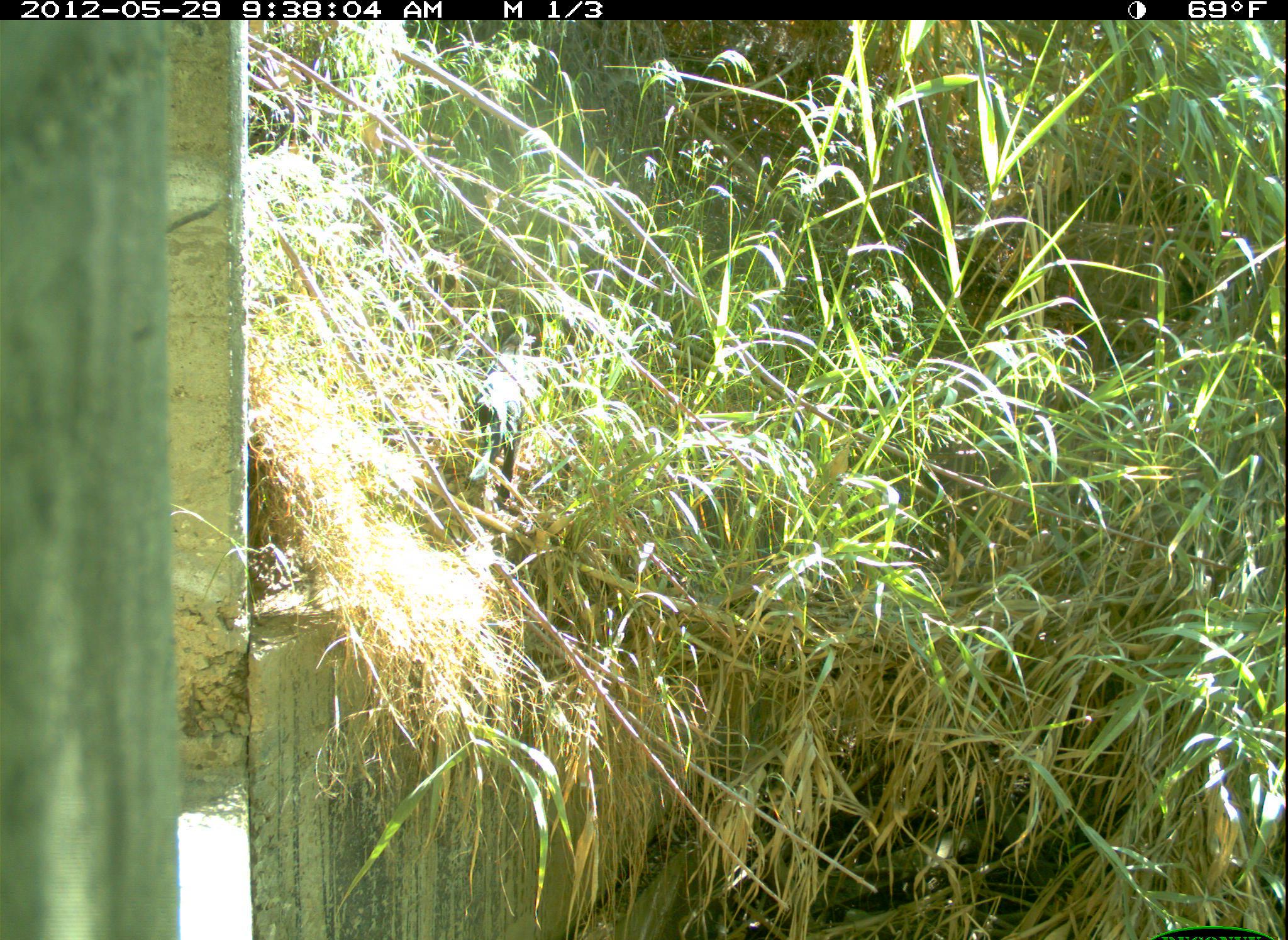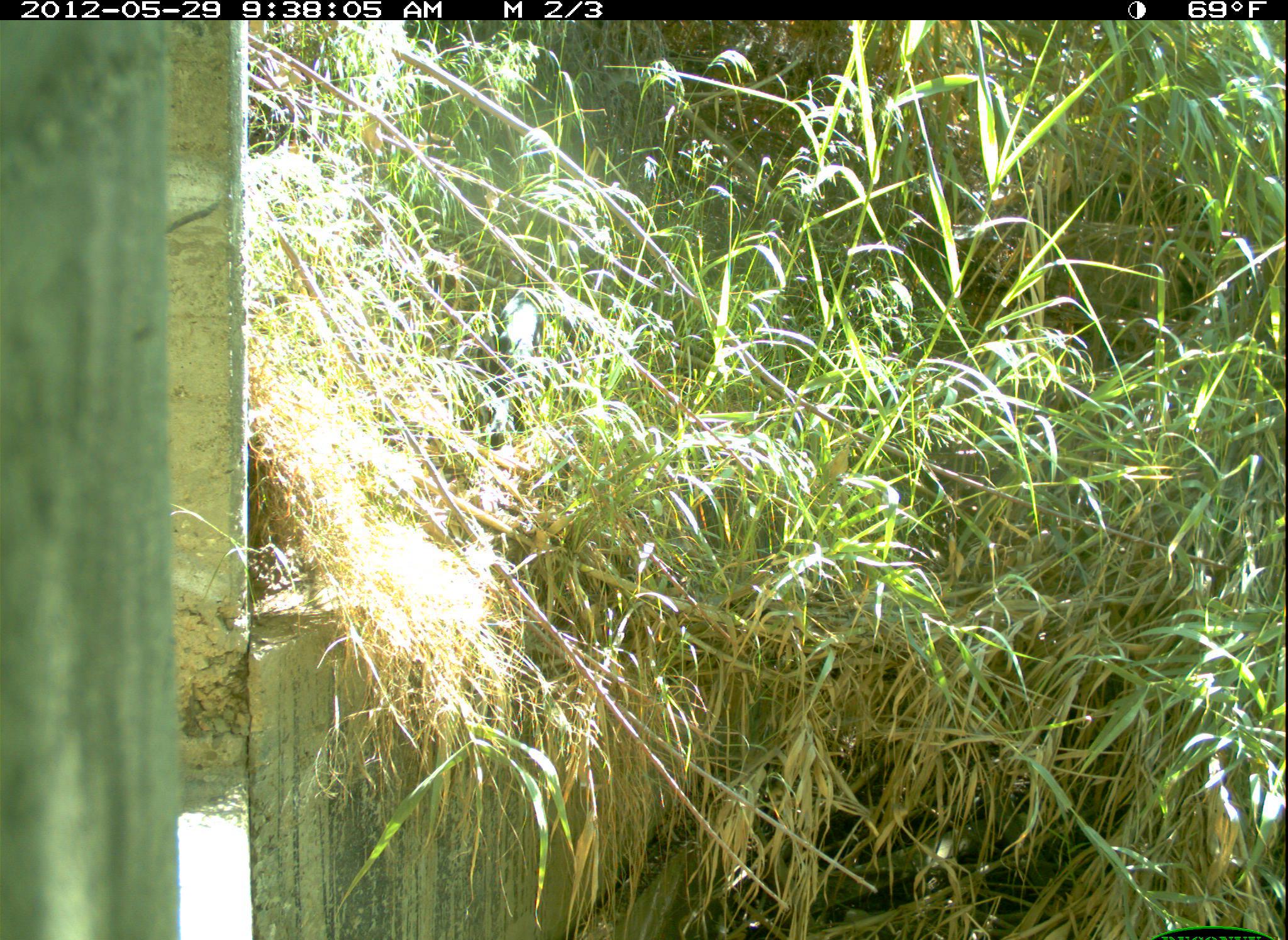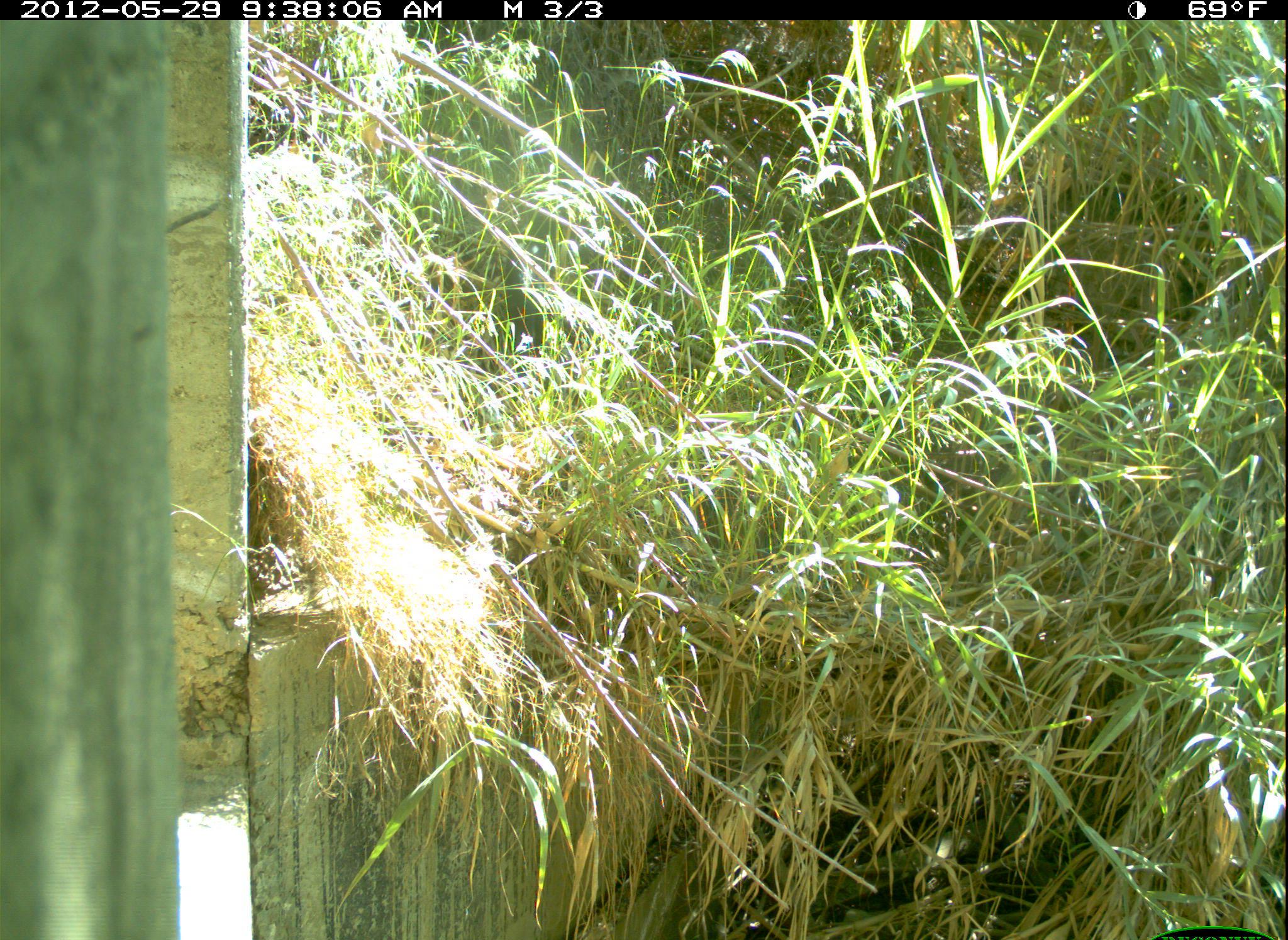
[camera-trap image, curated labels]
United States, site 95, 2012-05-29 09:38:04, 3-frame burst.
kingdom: Animalia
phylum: Chordata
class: Mammalia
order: Carnivora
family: Felidae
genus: Felis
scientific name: Felis catus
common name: cat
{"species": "cat (Felis catus)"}